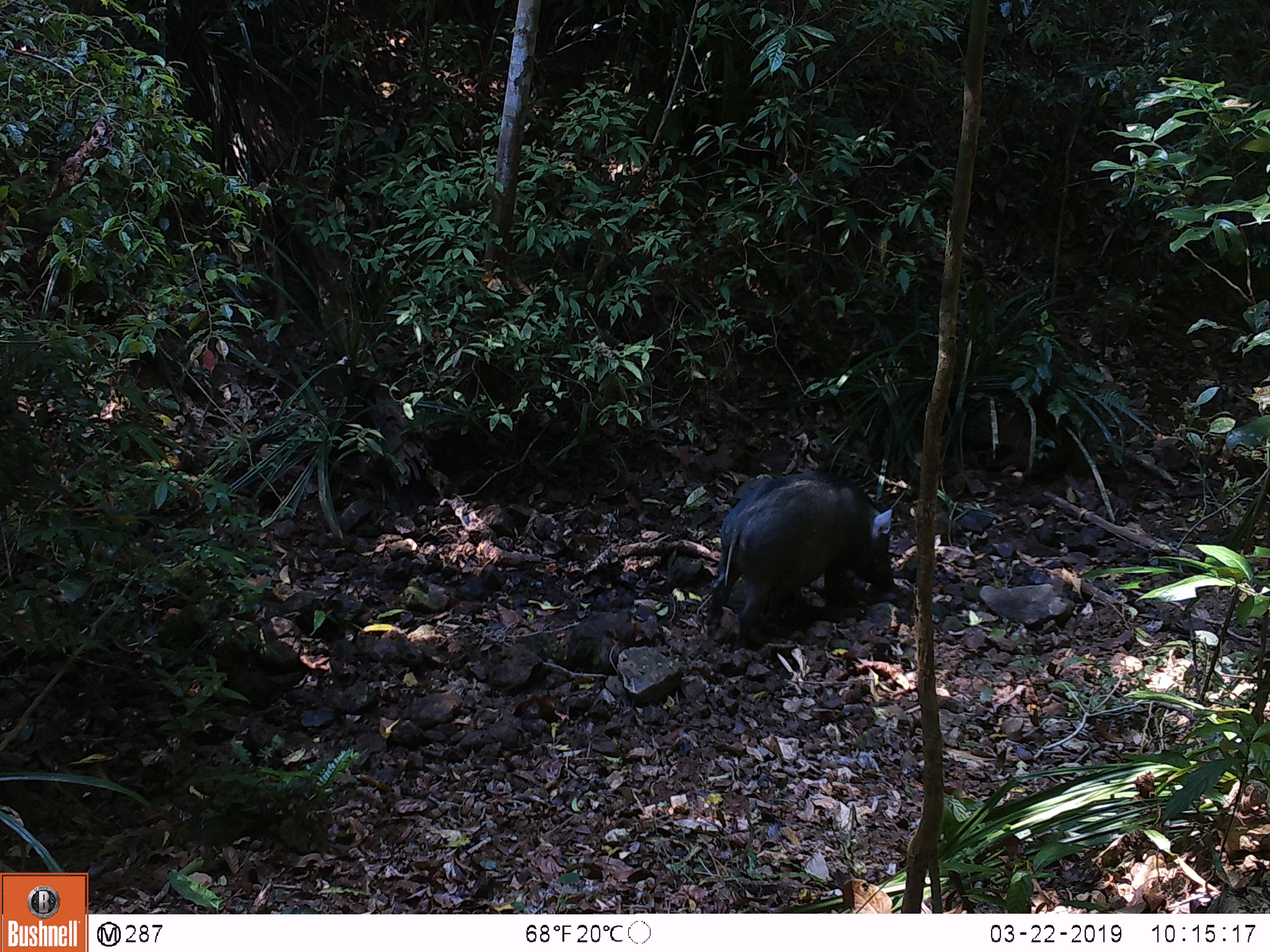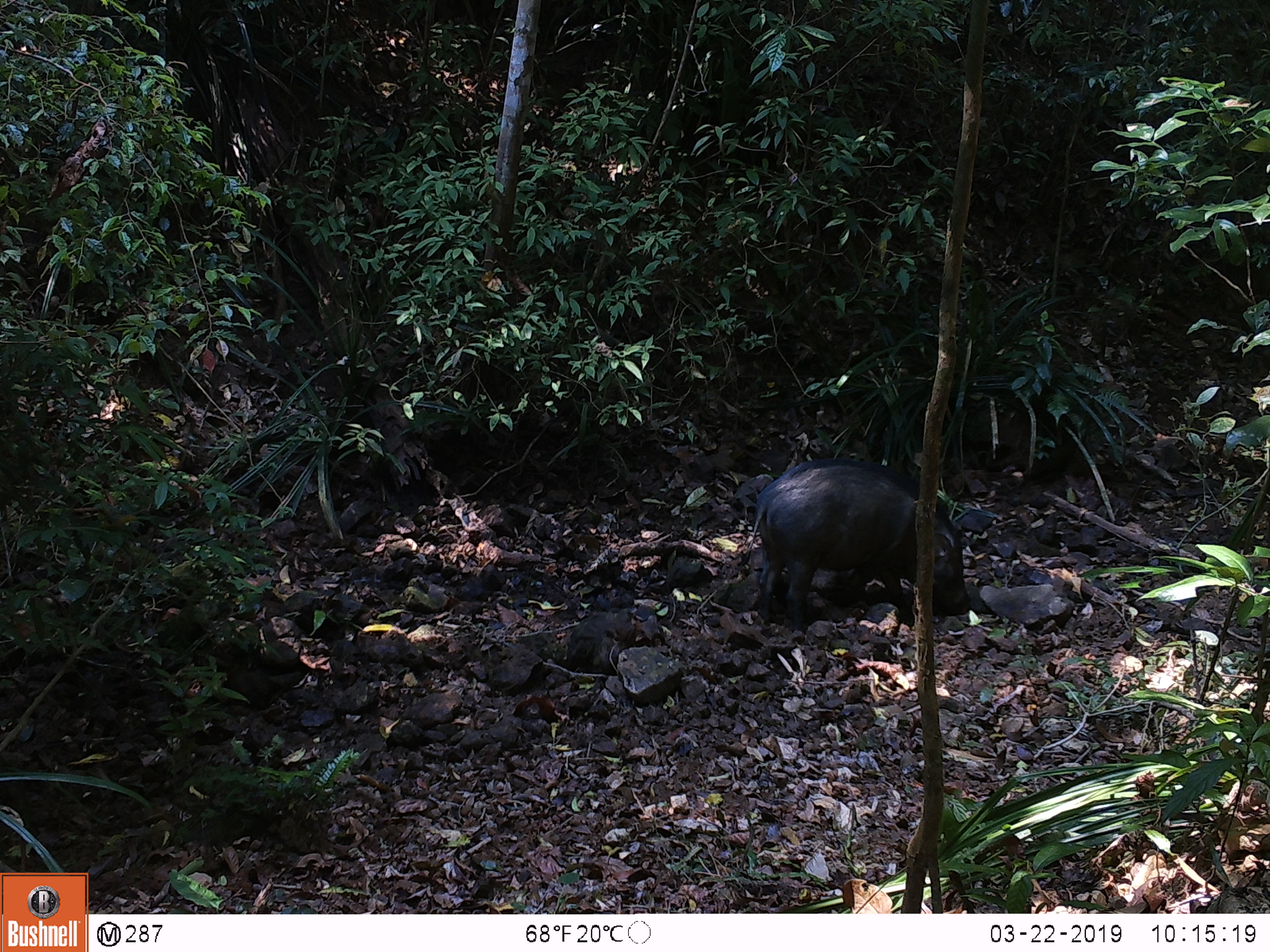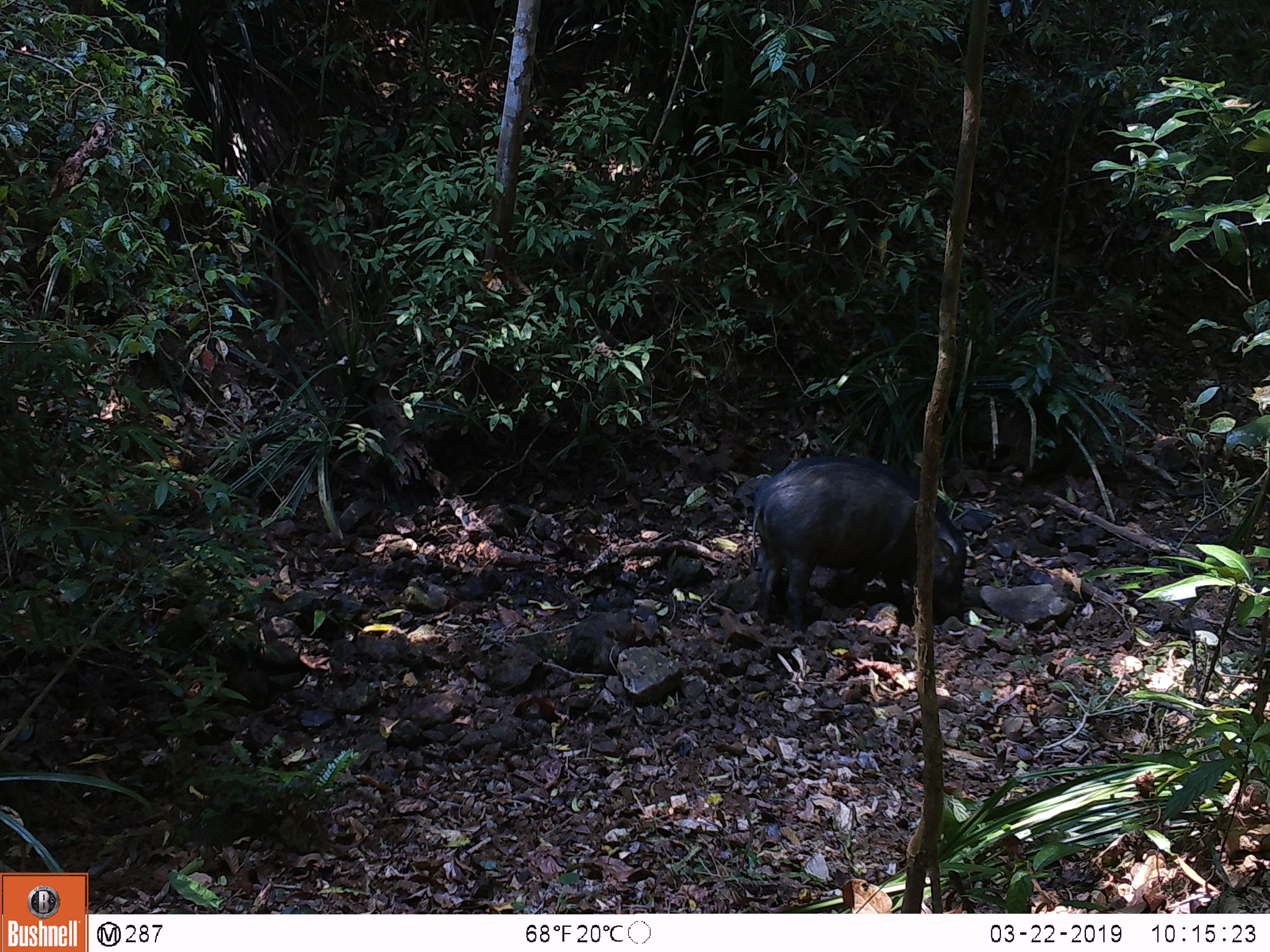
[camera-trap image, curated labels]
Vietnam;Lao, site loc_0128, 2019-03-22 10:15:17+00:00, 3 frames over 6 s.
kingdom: Animalia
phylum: Chordata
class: Mammalia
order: Artiodactyla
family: Suidae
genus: Sus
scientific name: Sus scrofa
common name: eurasian wild pig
Eurasian wild pig (Sus scrofa). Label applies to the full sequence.